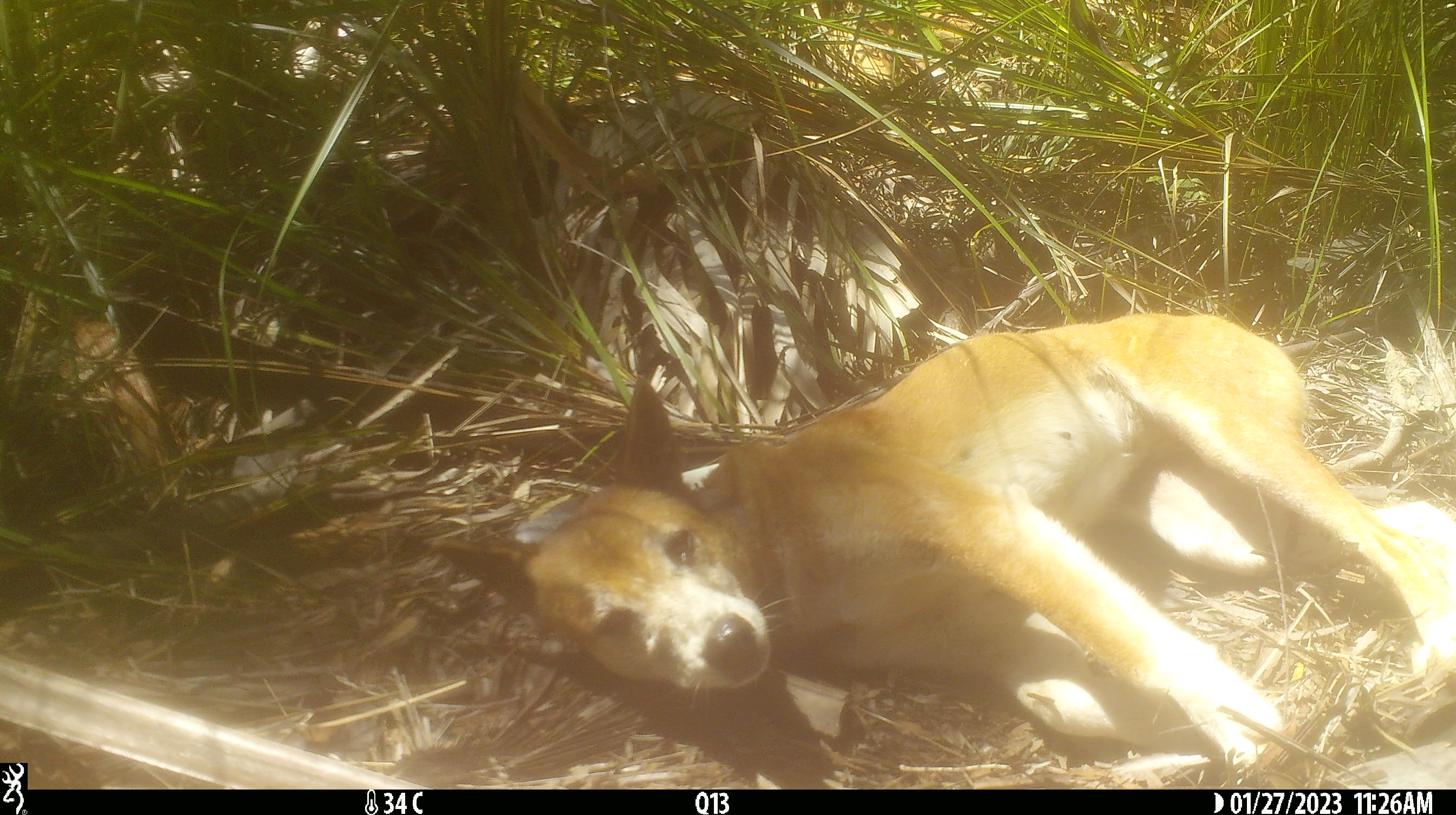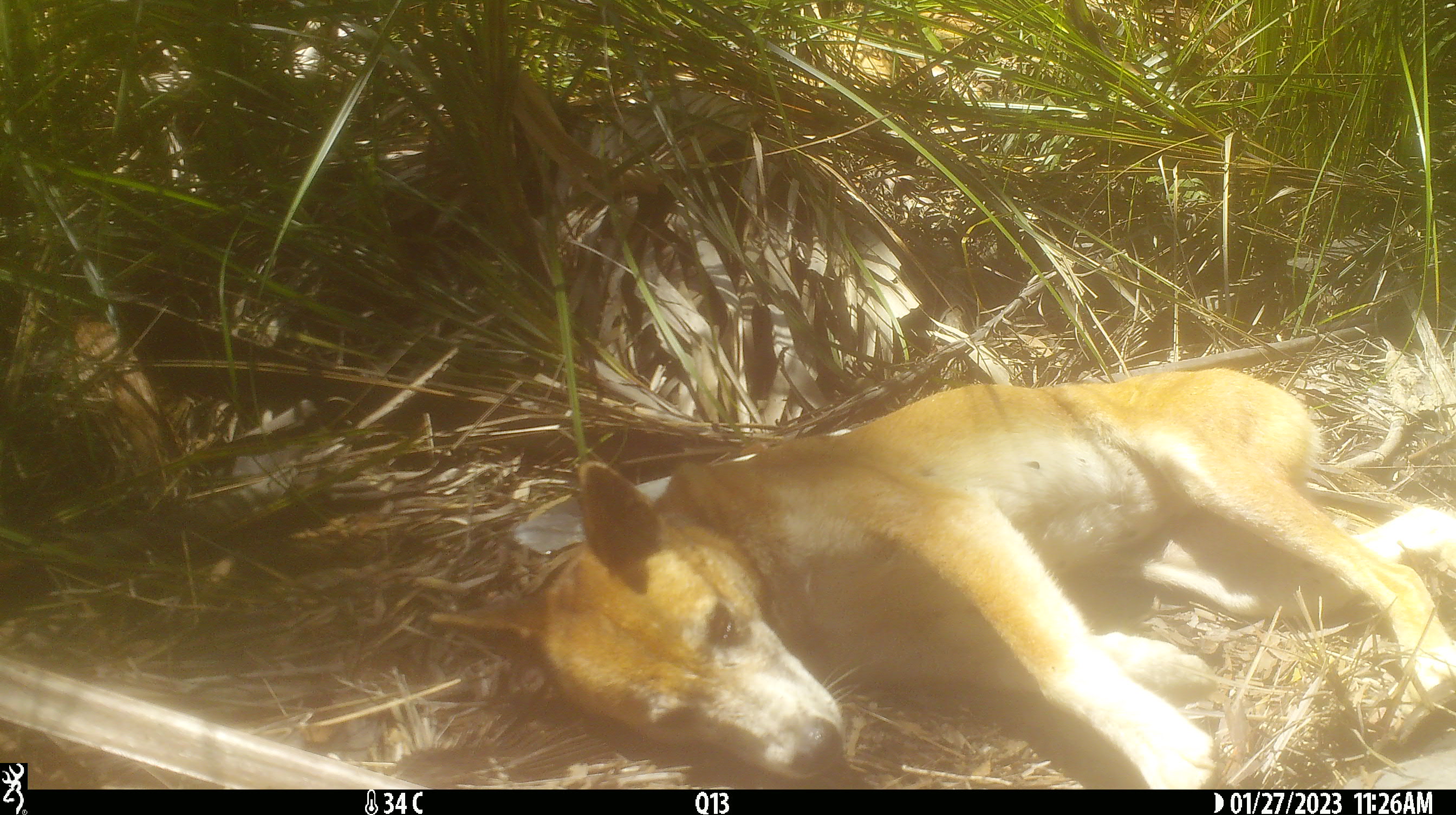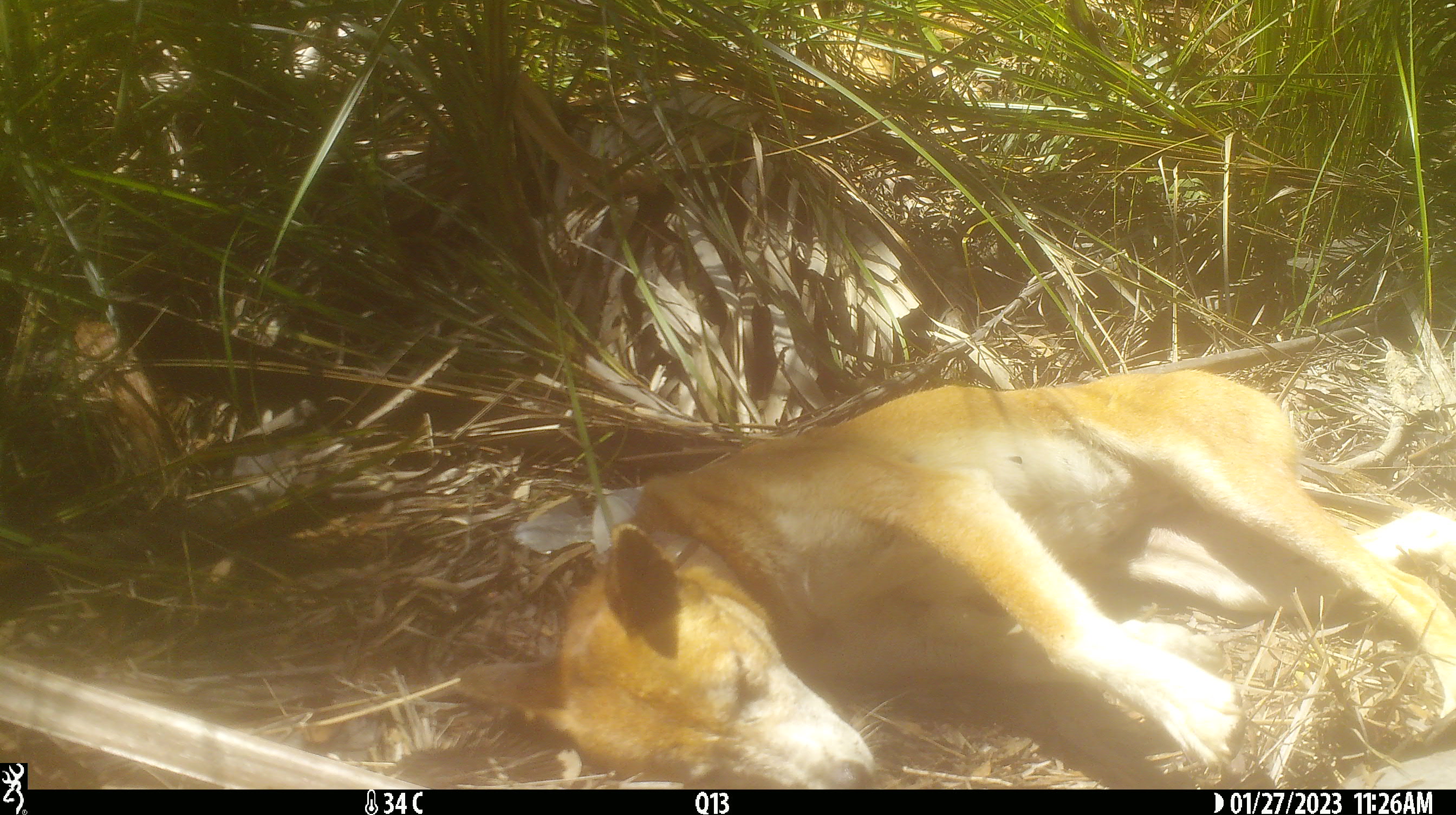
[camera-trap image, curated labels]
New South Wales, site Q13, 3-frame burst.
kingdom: Animalia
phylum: Chordata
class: Mammalia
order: Carnivora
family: Canidae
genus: Canis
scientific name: Canis familiaris dingo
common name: dingo